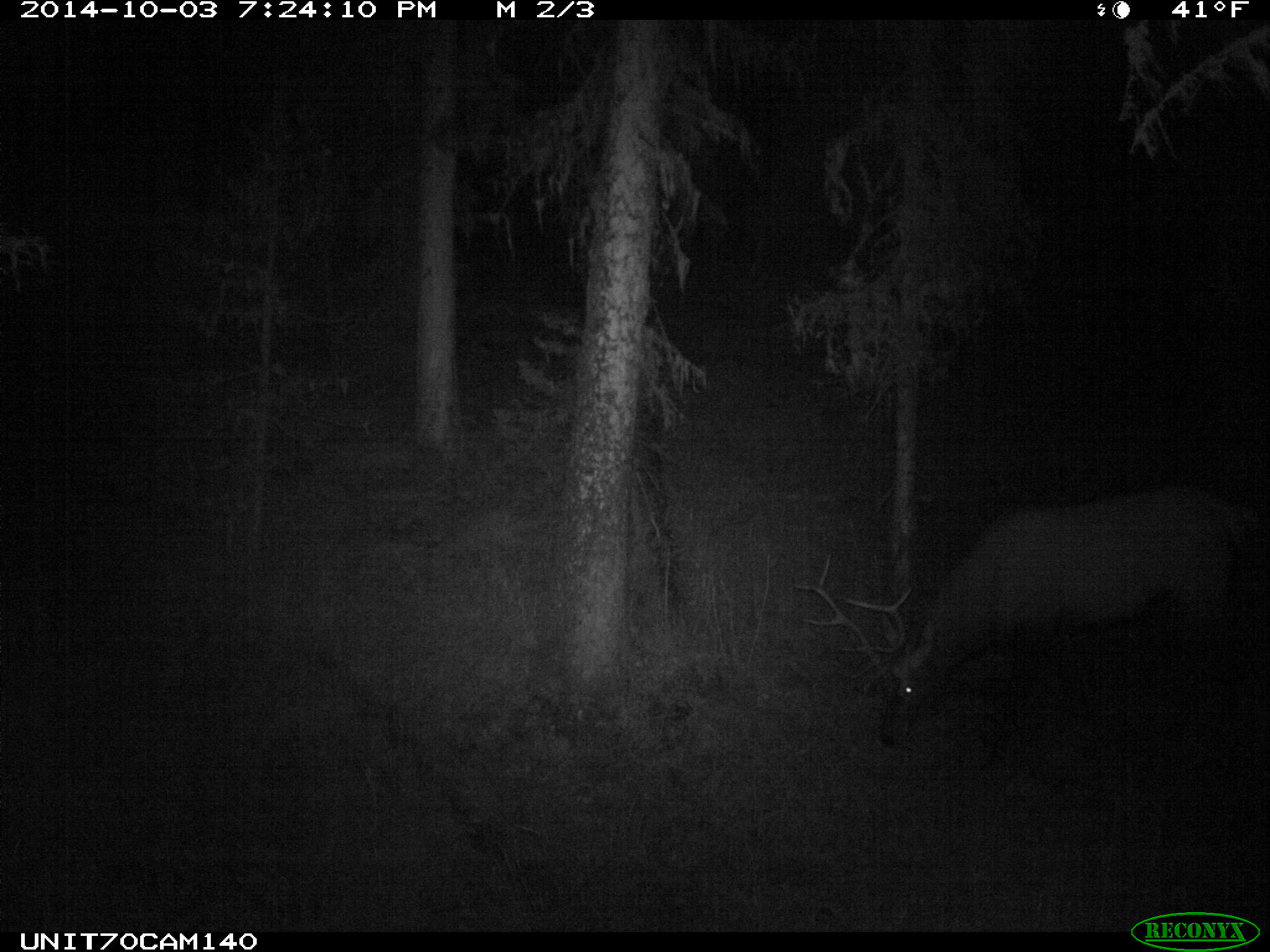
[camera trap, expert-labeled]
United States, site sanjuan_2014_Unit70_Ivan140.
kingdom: Animalia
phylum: Chordata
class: Mammalia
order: Artiodactyla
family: Cervidae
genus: Cervus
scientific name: Cervus elaphus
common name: red deer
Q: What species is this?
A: Cervus elaphus (red deer).